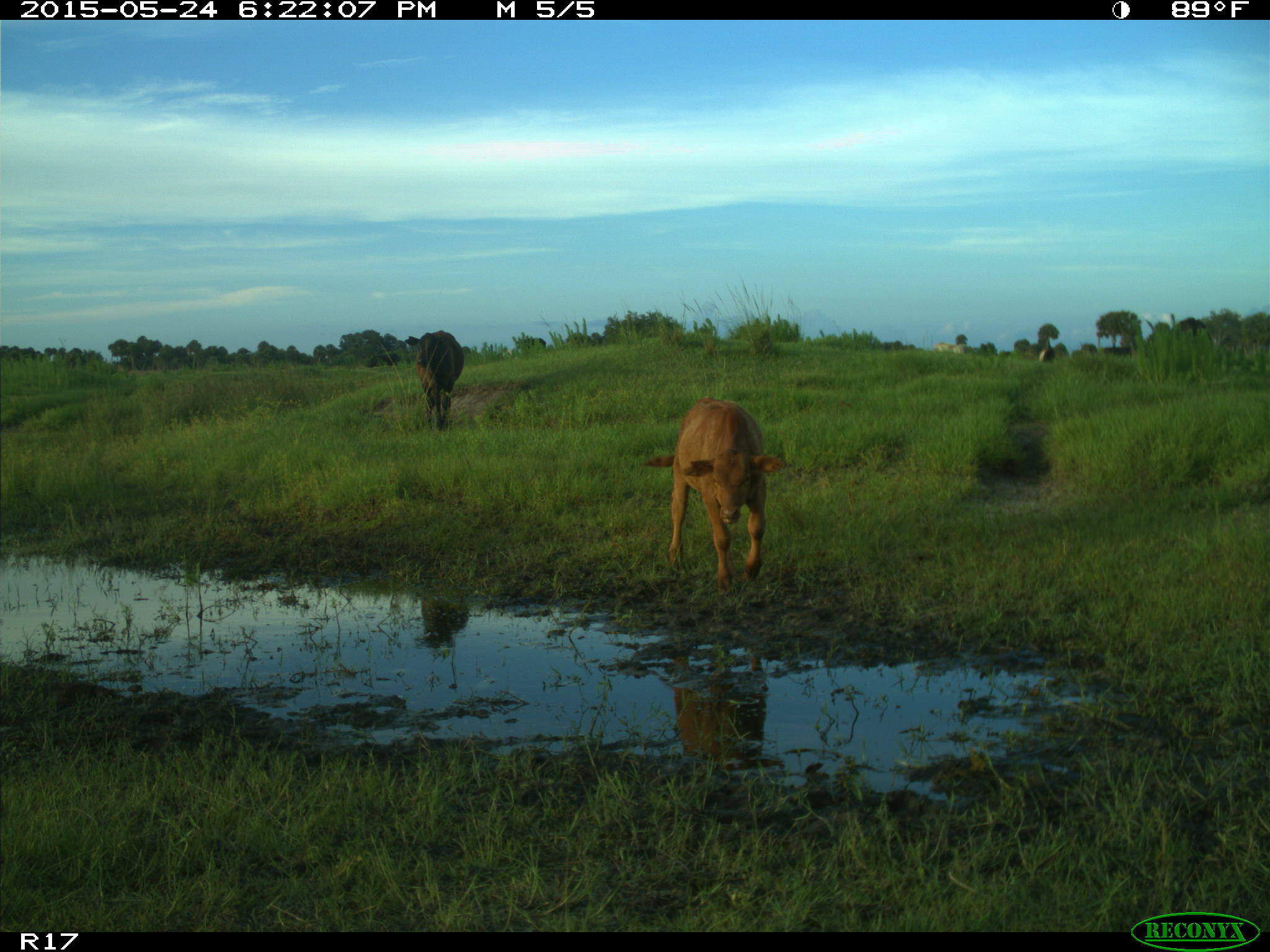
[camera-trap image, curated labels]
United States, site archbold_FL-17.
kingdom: Animalia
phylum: Chordata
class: Mammalia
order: Artiodactyla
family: Bovidae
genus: Bos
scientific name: Bos taurus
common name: domestic cow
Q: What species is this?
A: Bos taurus (domestic cow).